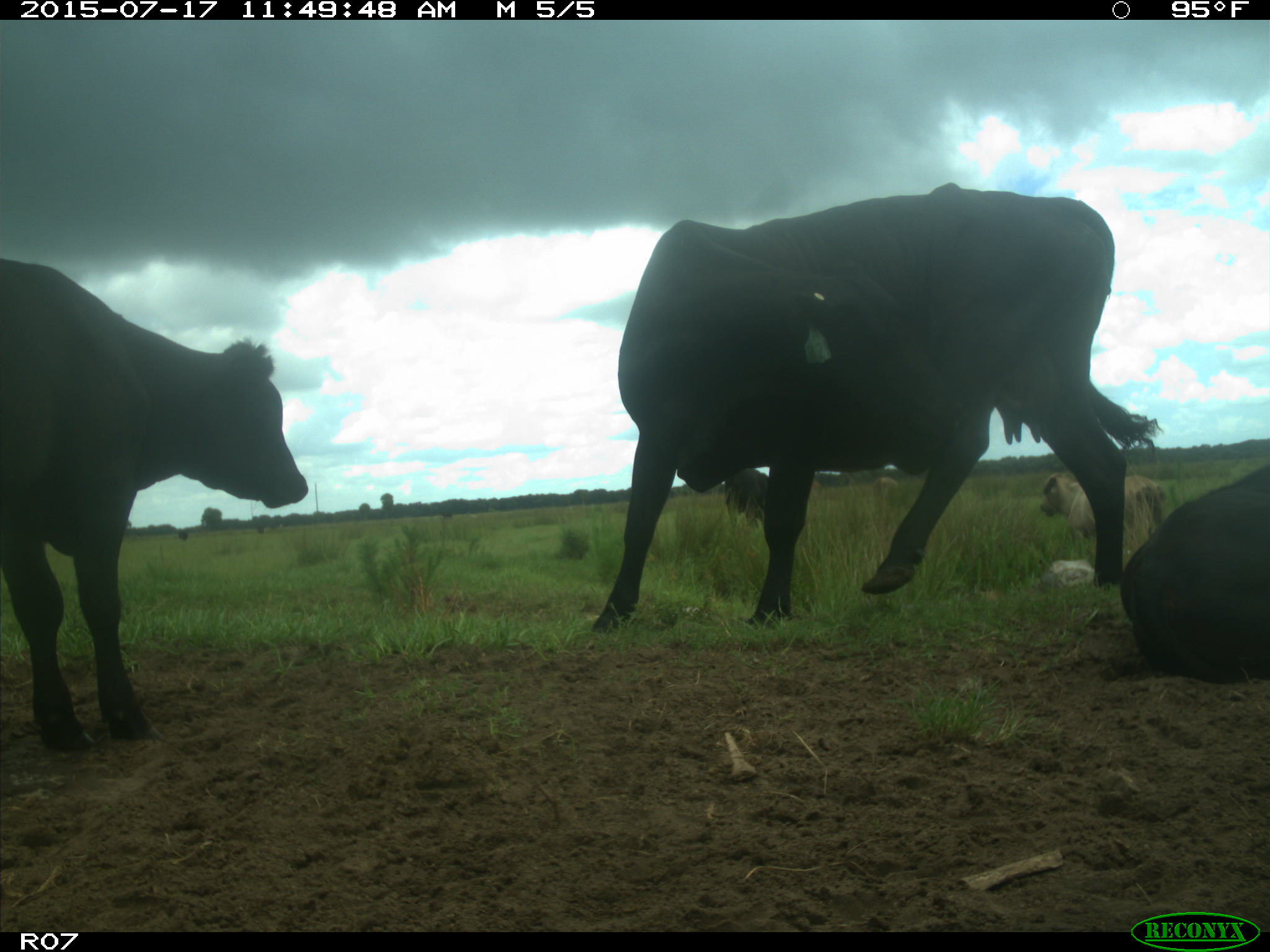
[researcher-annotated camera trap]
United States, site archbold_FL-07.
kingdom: Animalia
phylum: Chordata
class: Mammalia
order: Artiodactyla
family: Bovidae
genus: Bos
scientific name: Bos taurus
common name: domestic cow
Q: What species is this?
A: Bos taurus (domestic cow).